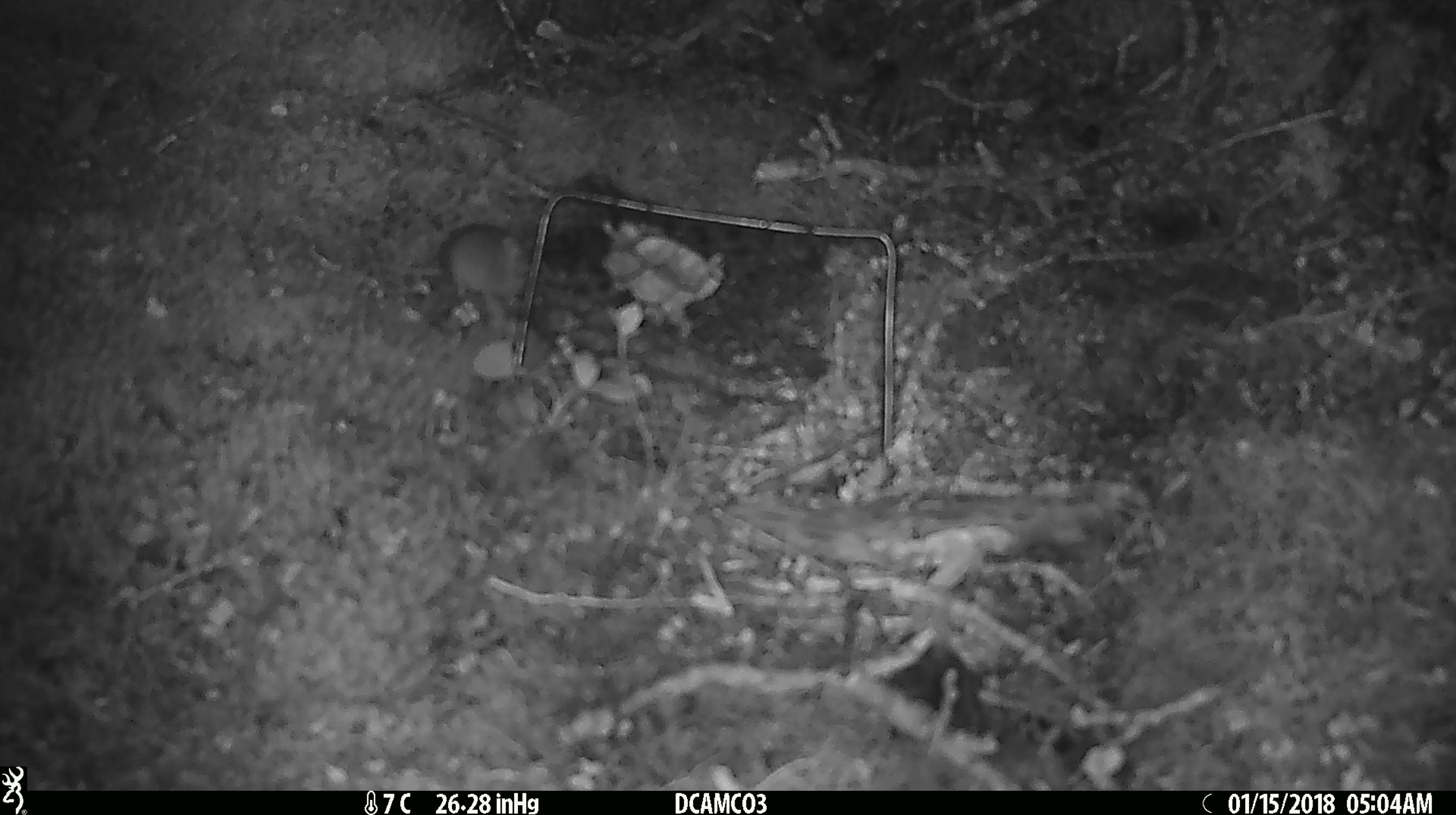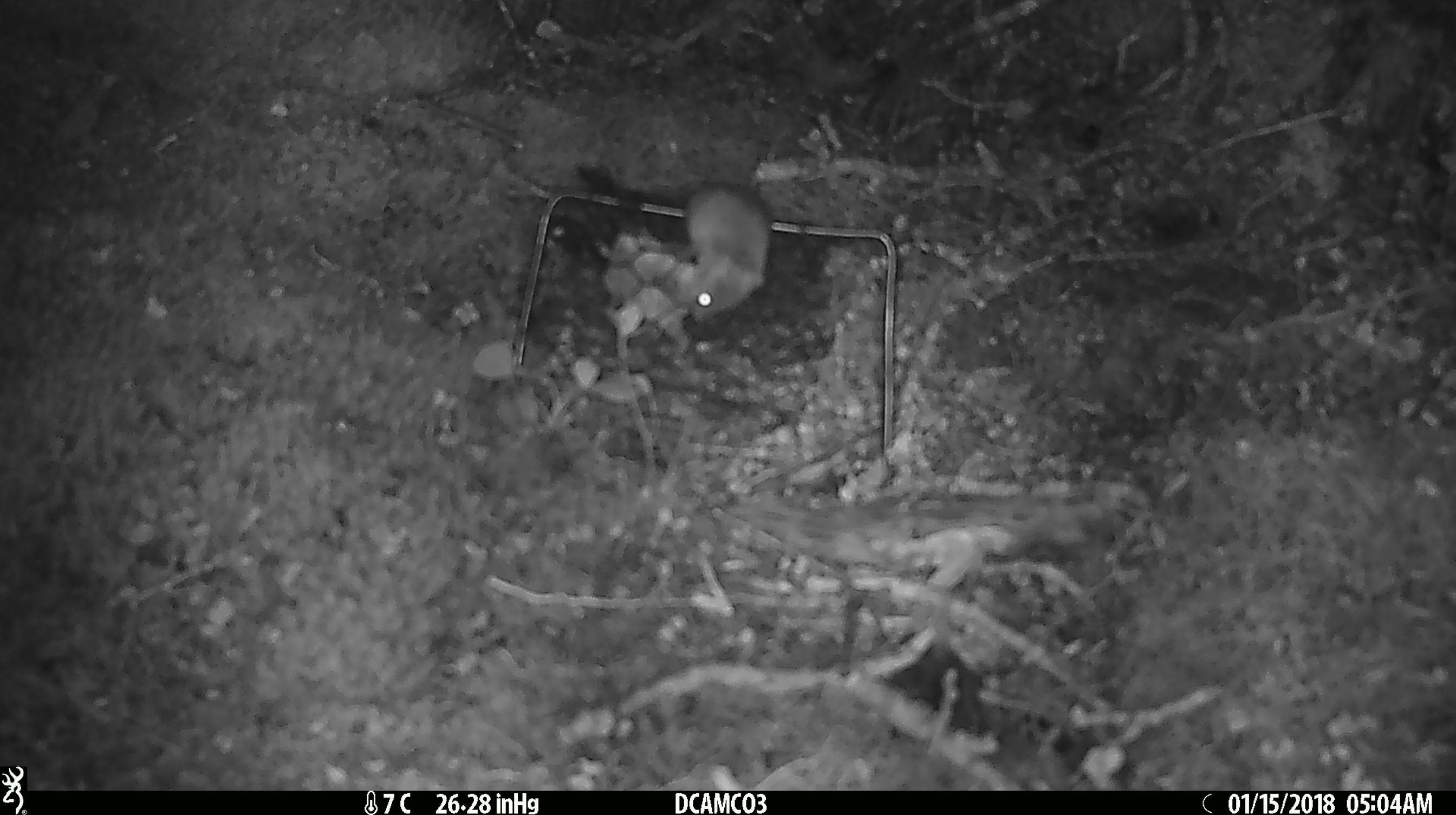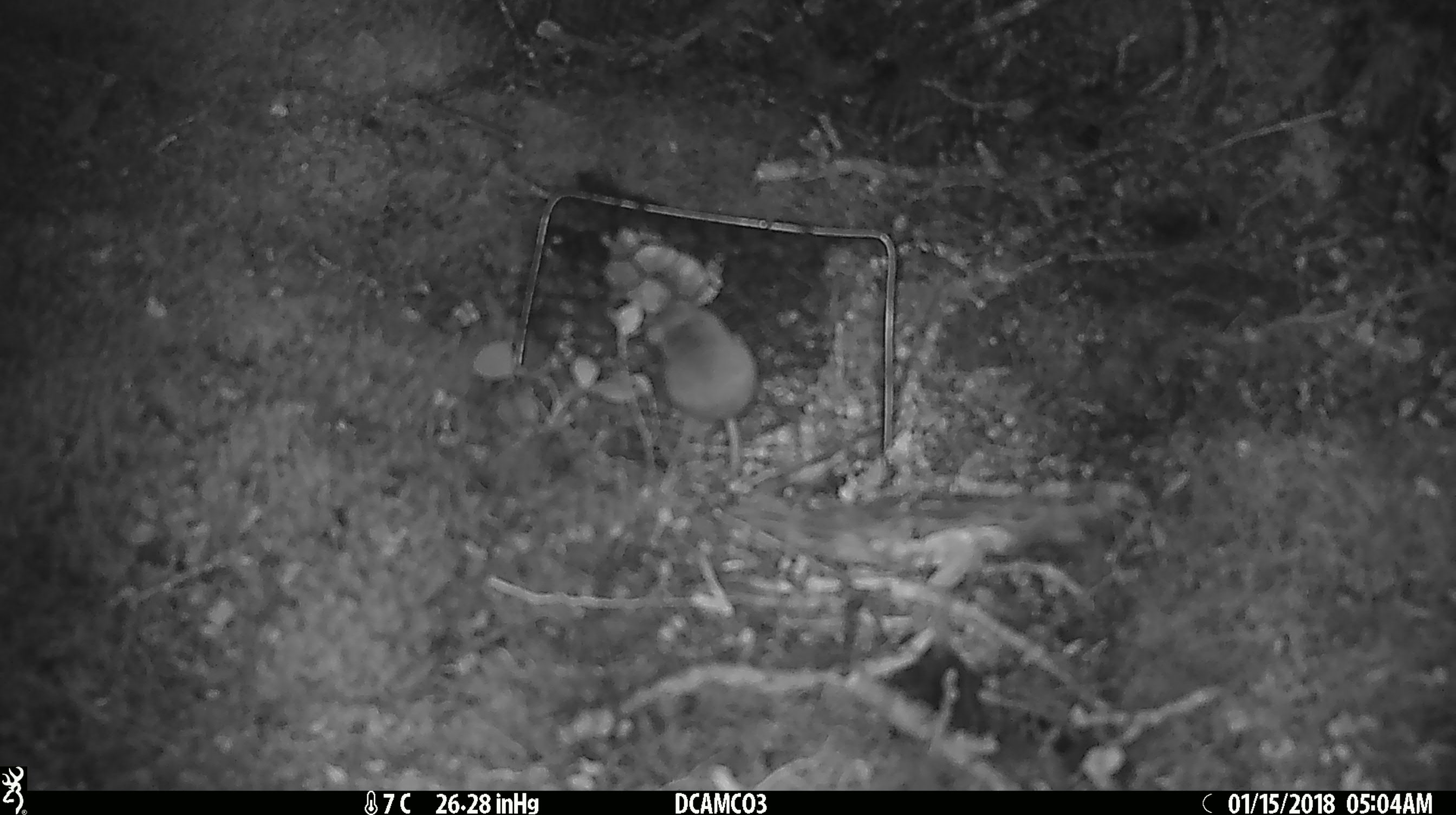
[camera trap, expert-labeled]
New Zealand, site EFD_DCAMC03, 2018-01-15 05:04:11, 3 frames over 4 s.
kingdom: Animalia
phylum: Chordata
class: Mammalia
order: Rodentia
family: Muridae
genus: Mus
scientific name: Mus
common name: mouse